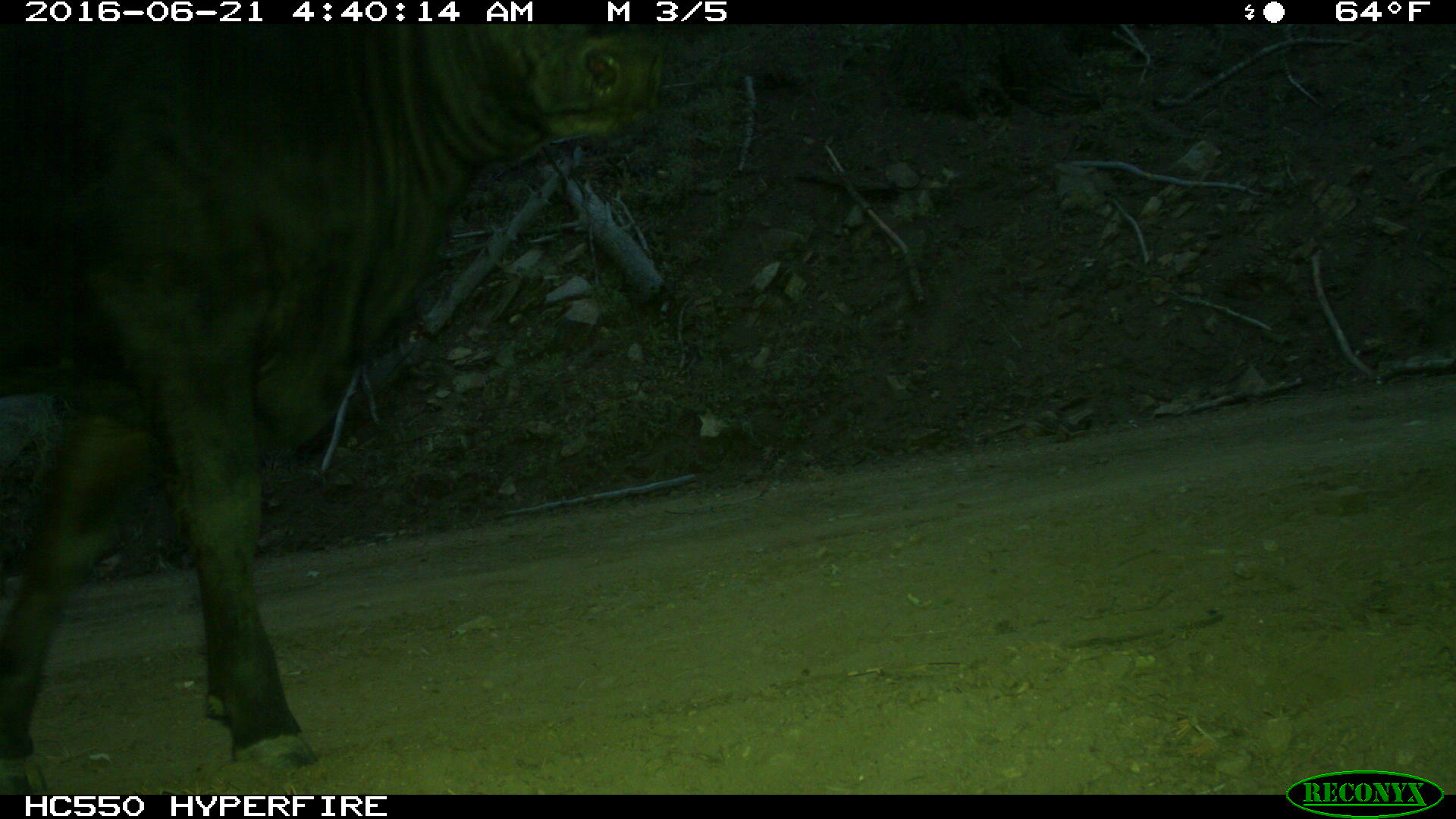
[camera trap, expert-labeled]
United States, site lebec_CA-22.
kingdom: Animalia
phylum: Chordata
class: Mammalia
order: Artiodactyla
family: Bovidae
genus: Bos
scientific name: Bos taurus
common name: domestic cow